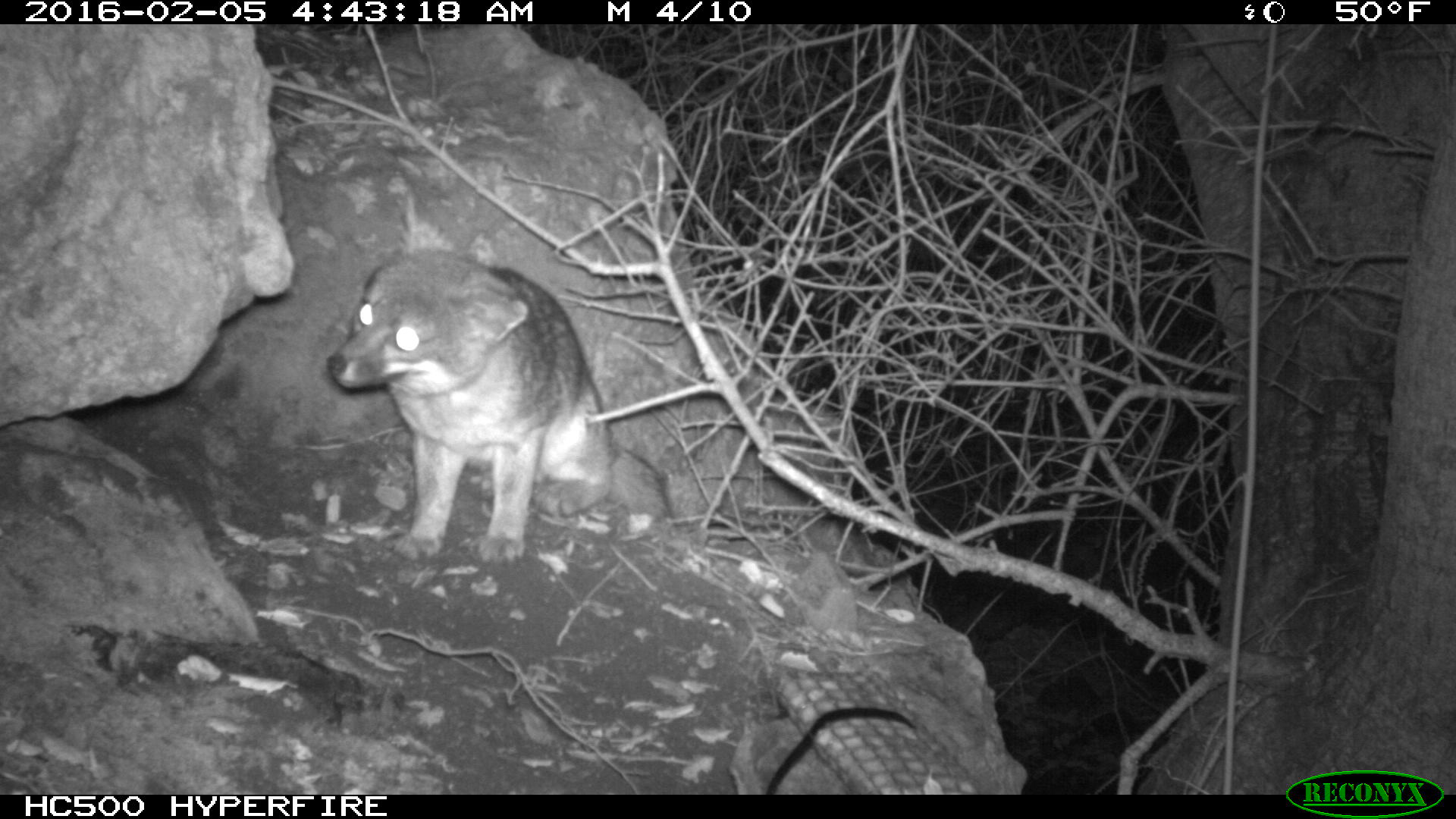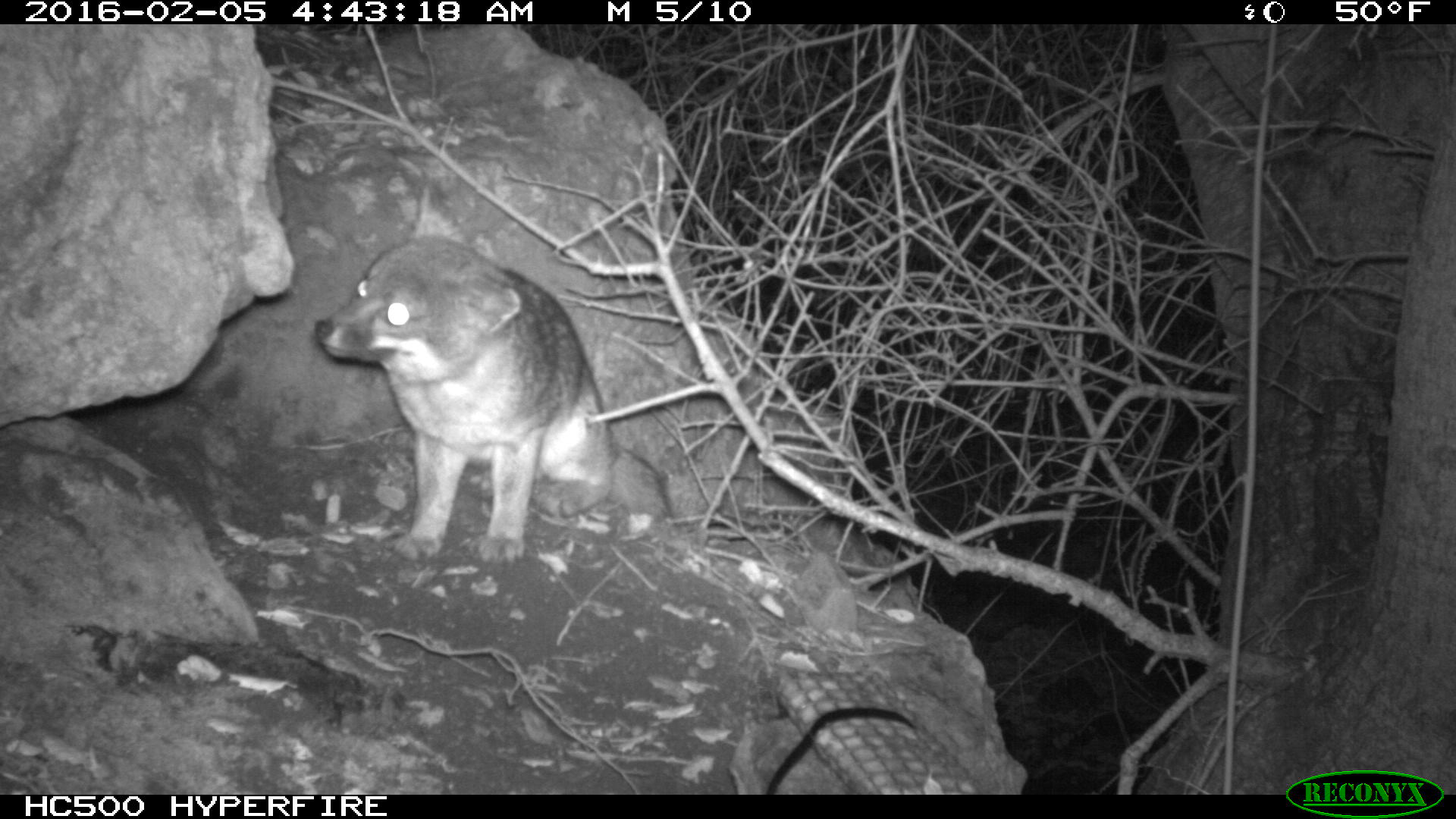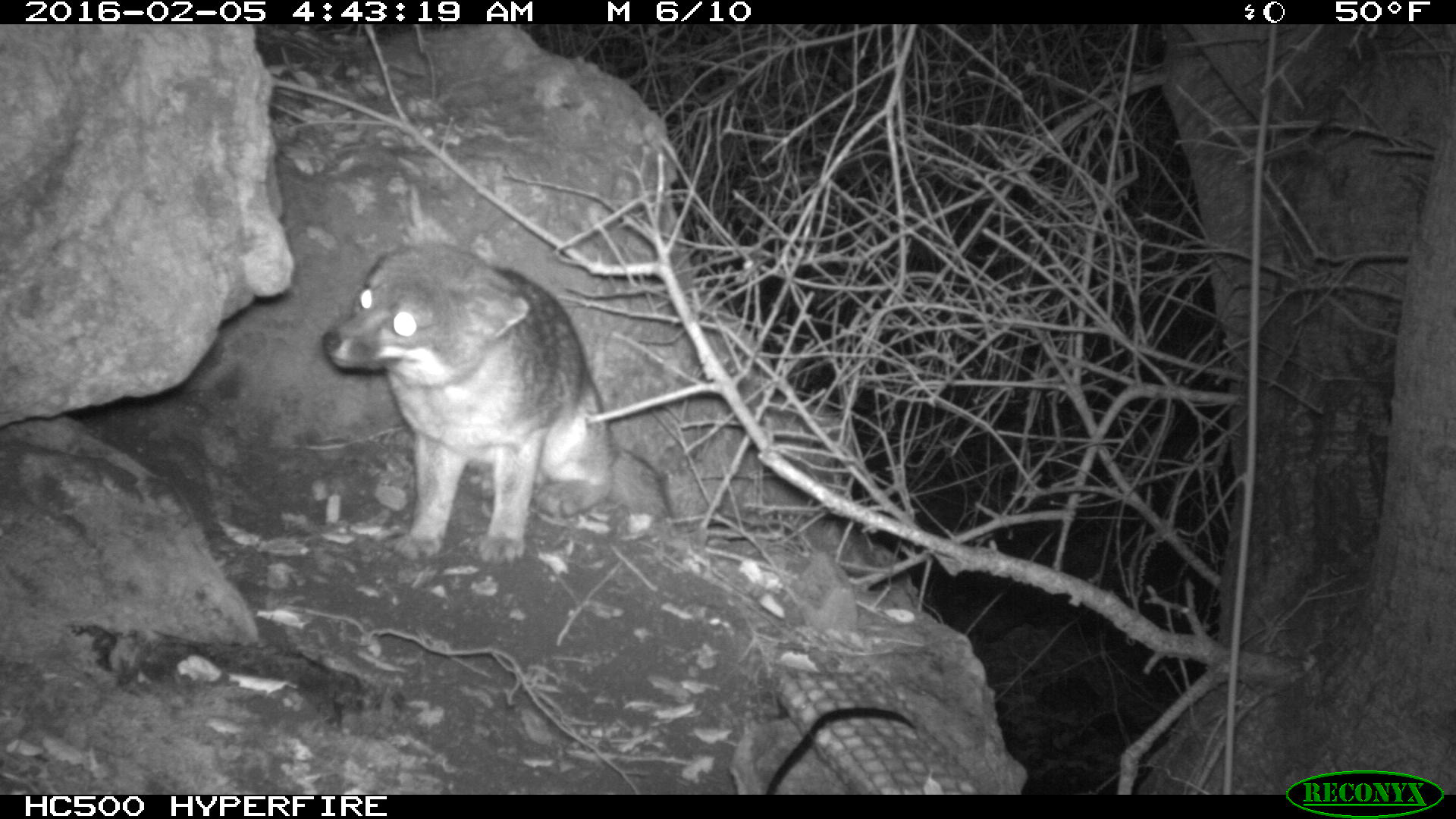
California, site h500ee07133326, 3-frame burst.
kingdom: Animalia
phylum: Chordata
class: Mammalia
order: Carnivora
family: Canidae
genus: Urocyon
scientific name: Urocyon littoralis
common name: island fox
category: fox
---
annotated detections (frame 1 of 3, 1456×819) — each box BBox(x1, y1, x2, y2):
fox: BBox(326, 196, 670, 566)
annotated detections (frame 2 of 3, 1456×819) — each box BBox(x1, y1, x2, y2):
fox: BBox(315, 171, 675, 562)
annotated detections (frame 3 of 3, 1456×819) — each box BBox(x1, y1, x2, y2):
fox: BBox(325, 187, 670, 566)